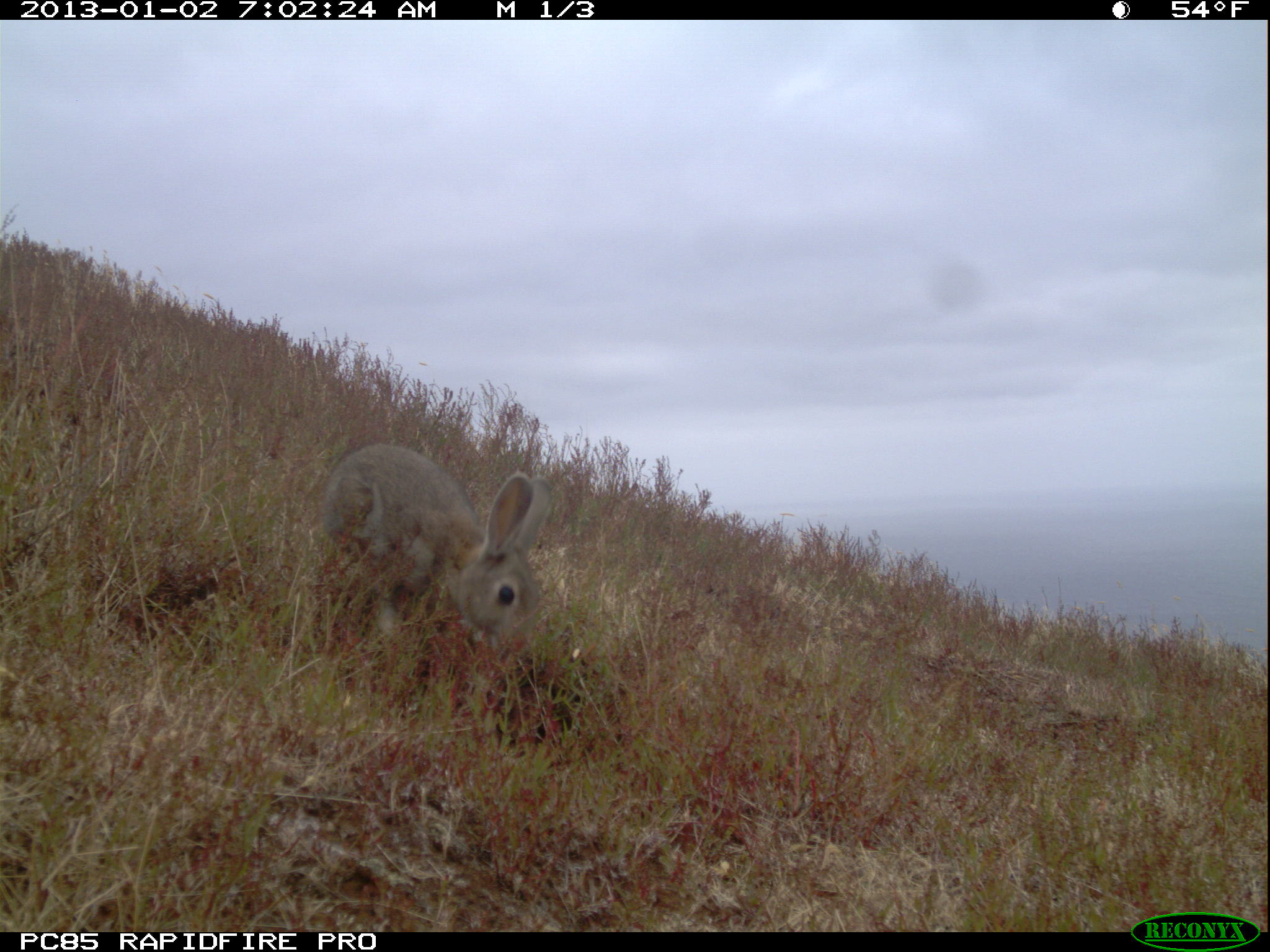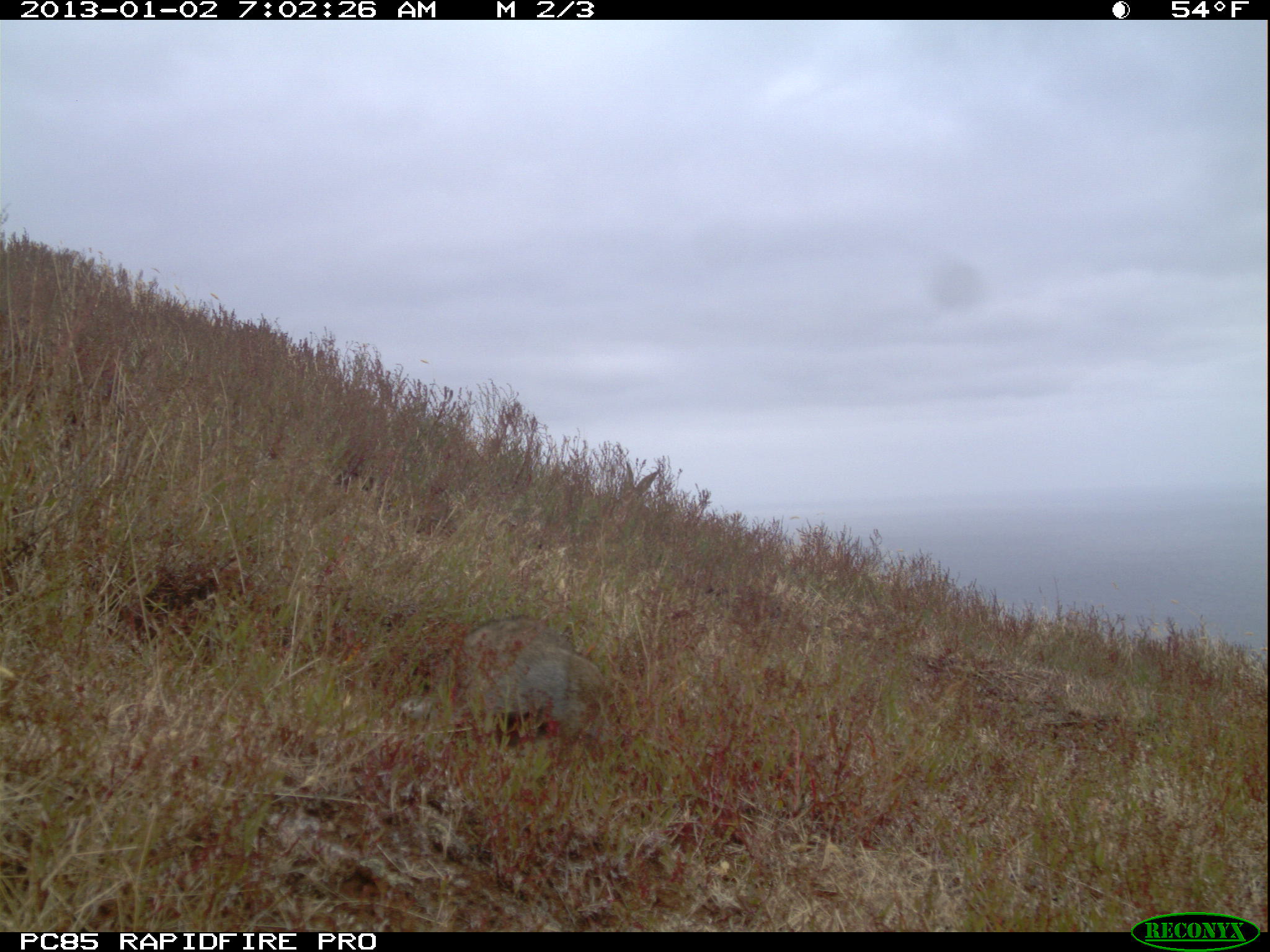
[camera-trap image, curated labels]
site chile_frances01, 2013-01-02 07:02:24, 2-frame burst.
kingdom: Animalia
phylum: Chordata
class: Mammalia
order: Lagomorpha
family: Leporidae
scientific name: Leporidae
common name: rabbits and hares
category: rabbit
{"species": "rabbit (rabbits and hares) (Leporidae)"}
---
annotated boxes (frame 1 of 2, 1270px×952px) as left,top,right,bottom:
rabbit: 308,442,552,696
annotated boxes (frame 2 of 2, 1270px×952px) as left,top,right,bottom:
rabbit: 433,614,616,759